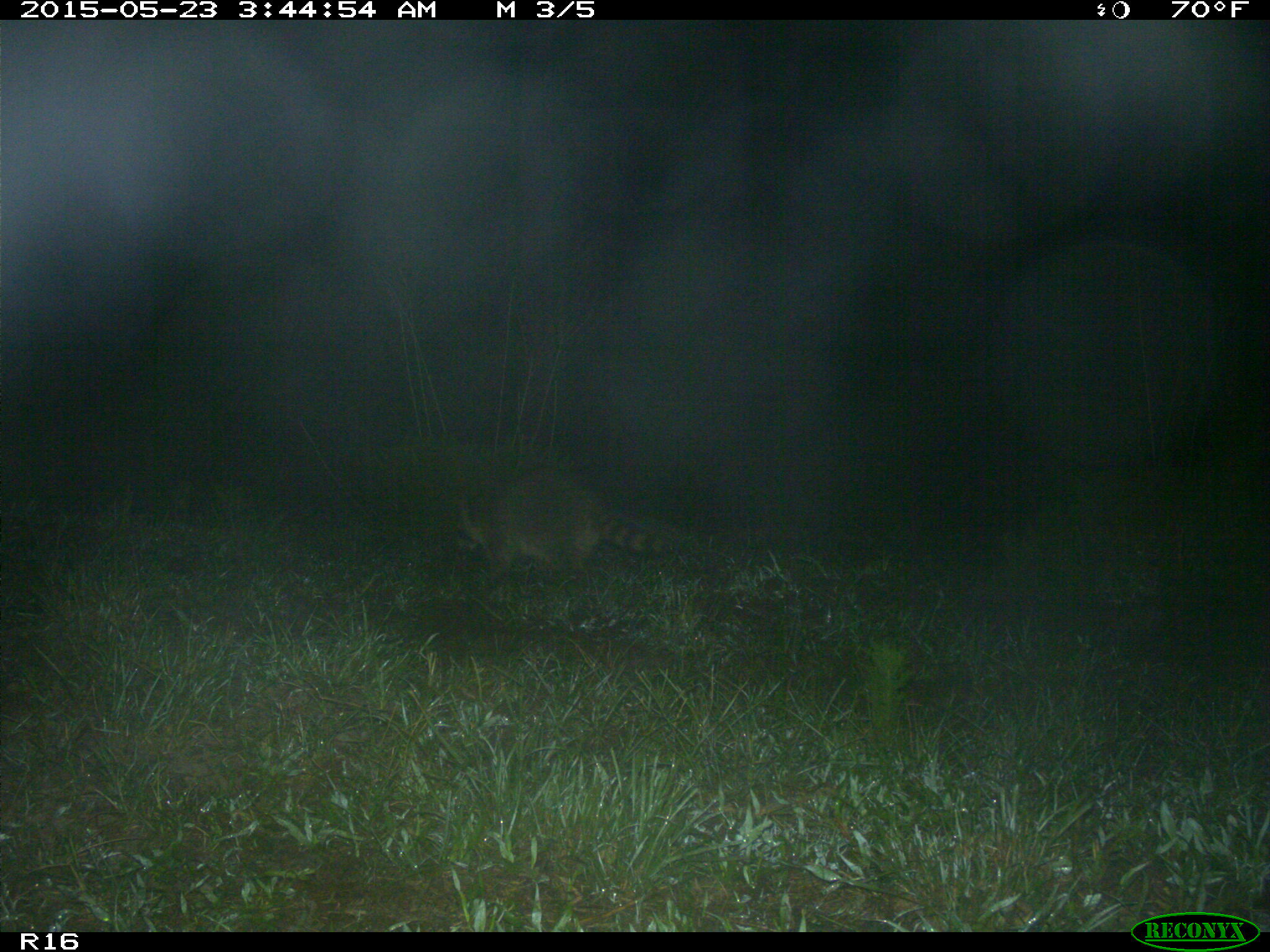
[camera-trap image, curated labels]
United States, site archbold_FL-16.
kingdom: Animalia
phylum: Chordata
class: Mammalia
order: Carnivora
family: Procyonidae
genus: Procyon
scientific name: Procyon lotor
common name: common raccoon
Procyon lotor (common raccoon).